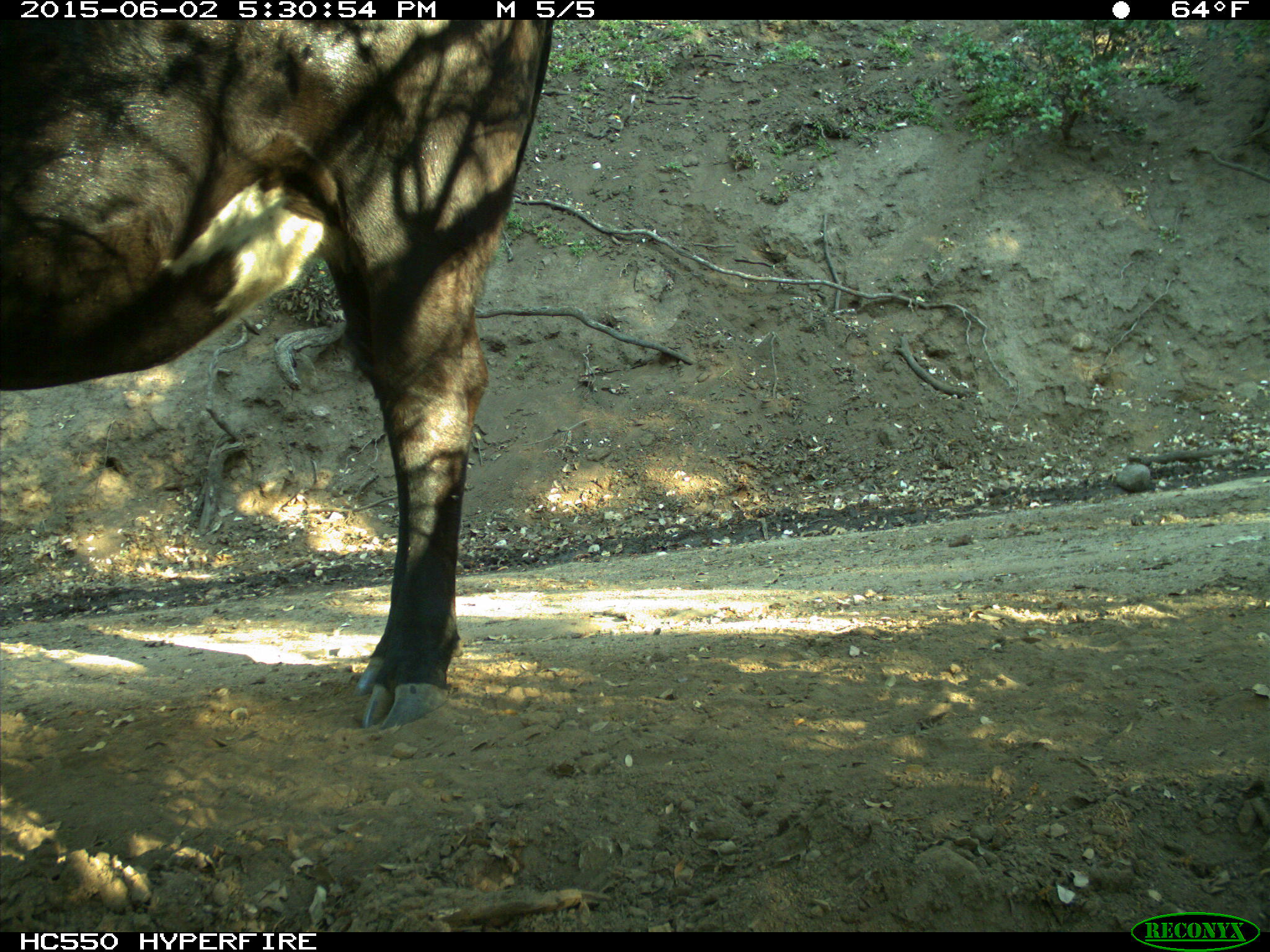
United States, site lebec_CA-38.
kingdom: Animalia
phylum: Chordata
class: Mammalia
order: Artiodactyla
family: Bovidae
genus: Bos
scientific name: Bos taurus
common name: domestic cow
Bos taurus (domestic cow).